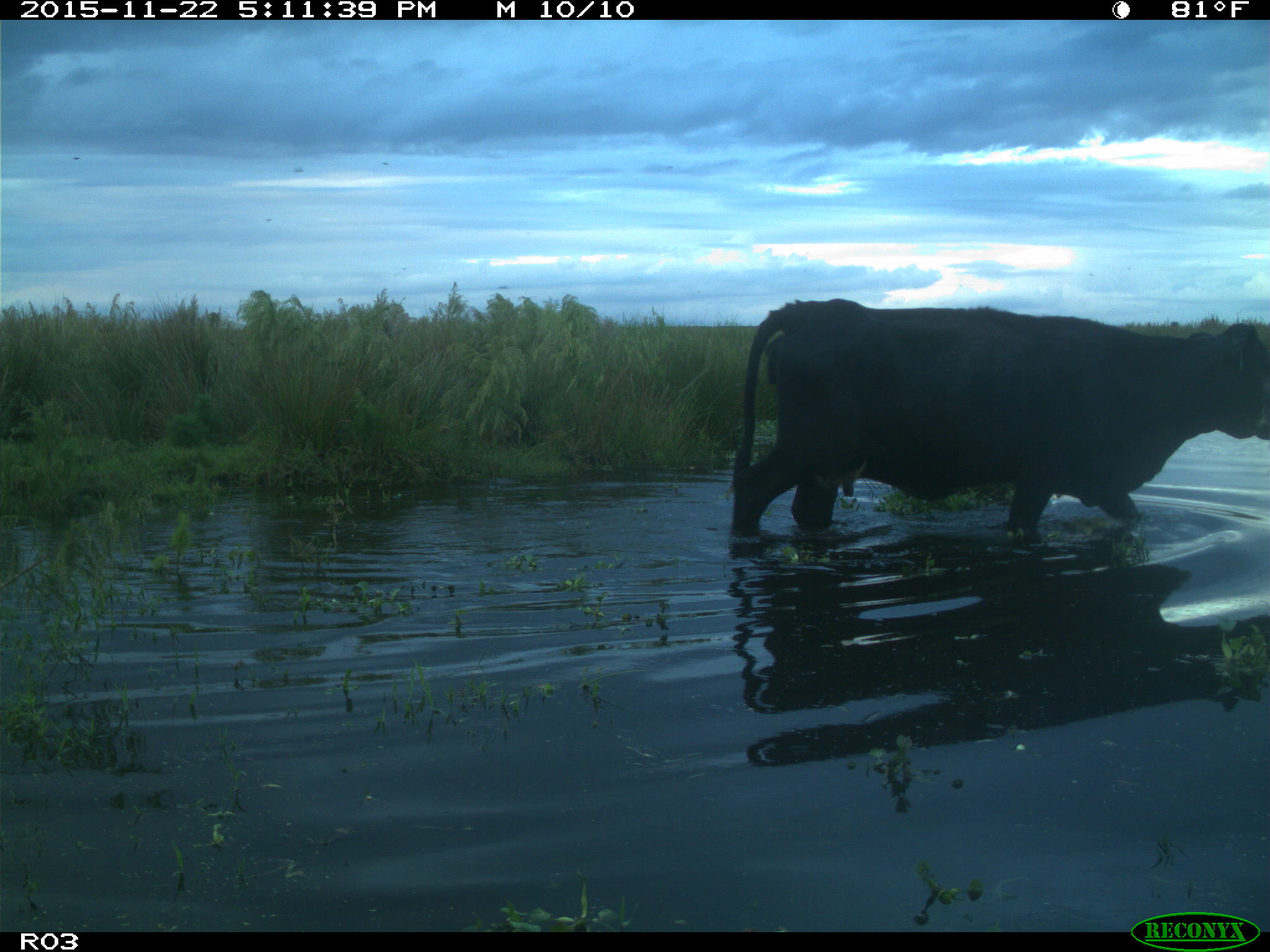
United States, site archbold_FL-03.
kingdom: Animalia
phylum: Chordata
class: Mammalia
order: Artiodactyla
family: Bovidae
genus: Bos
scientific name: Bos taurus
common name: domestic cow